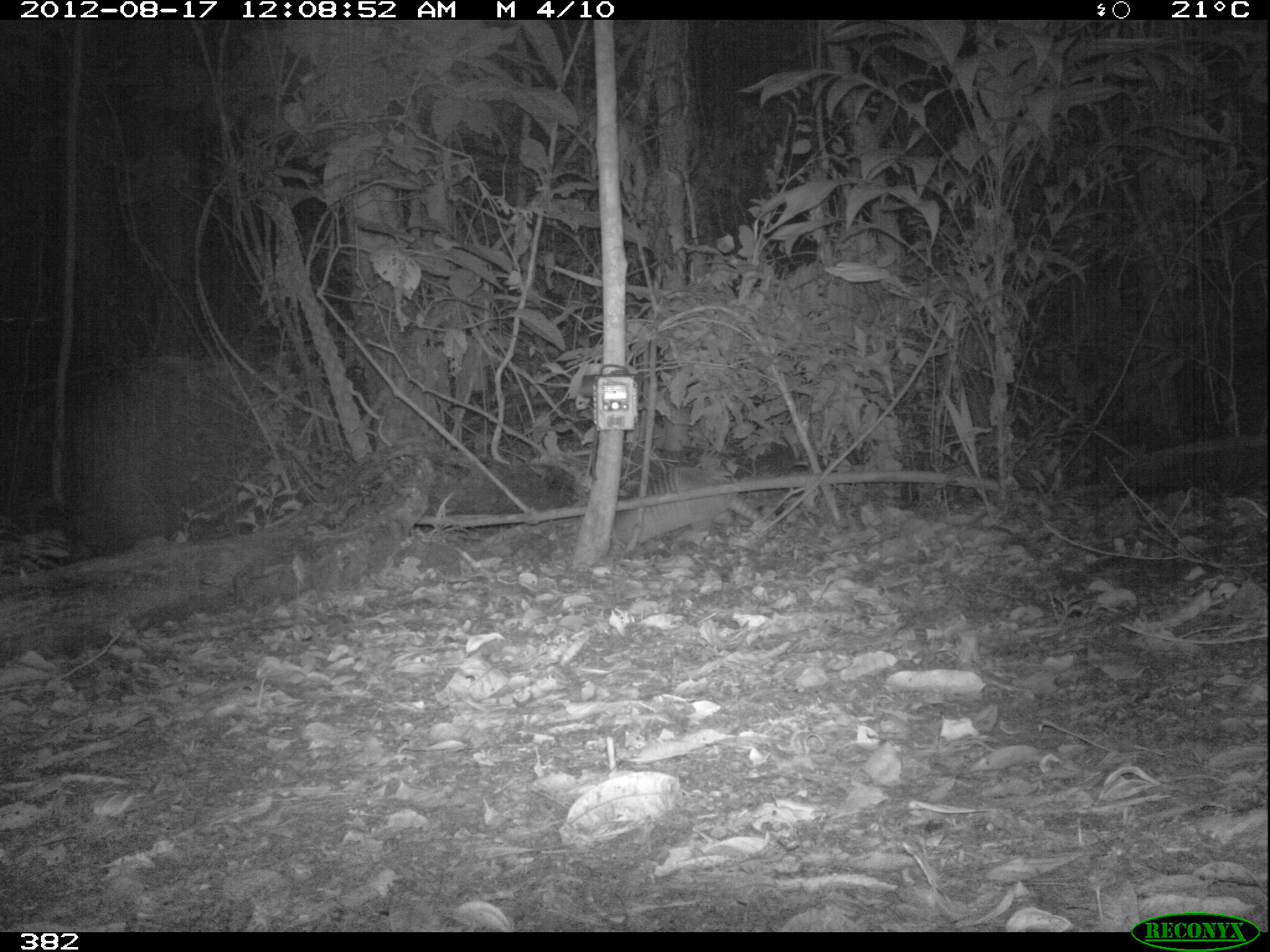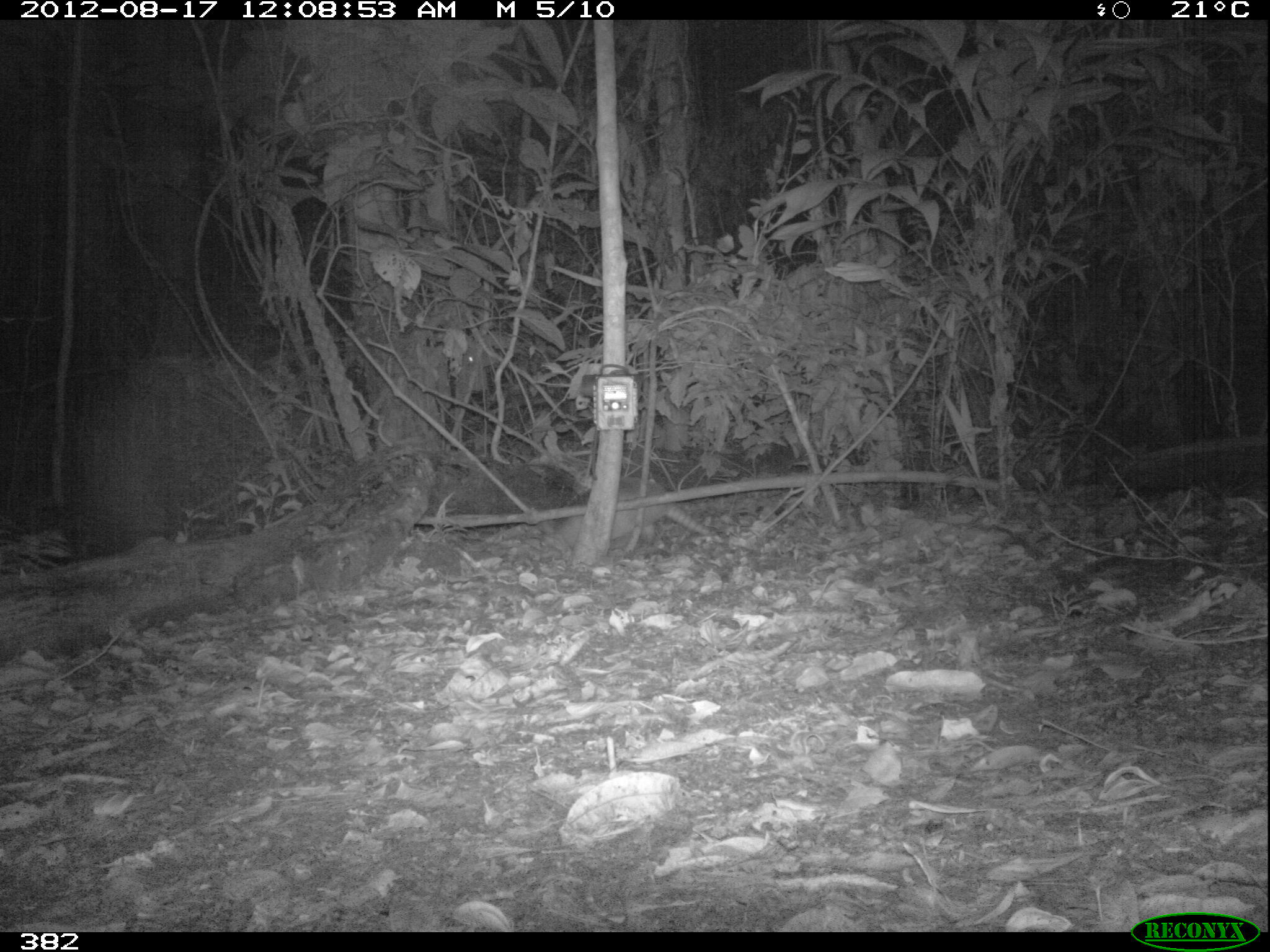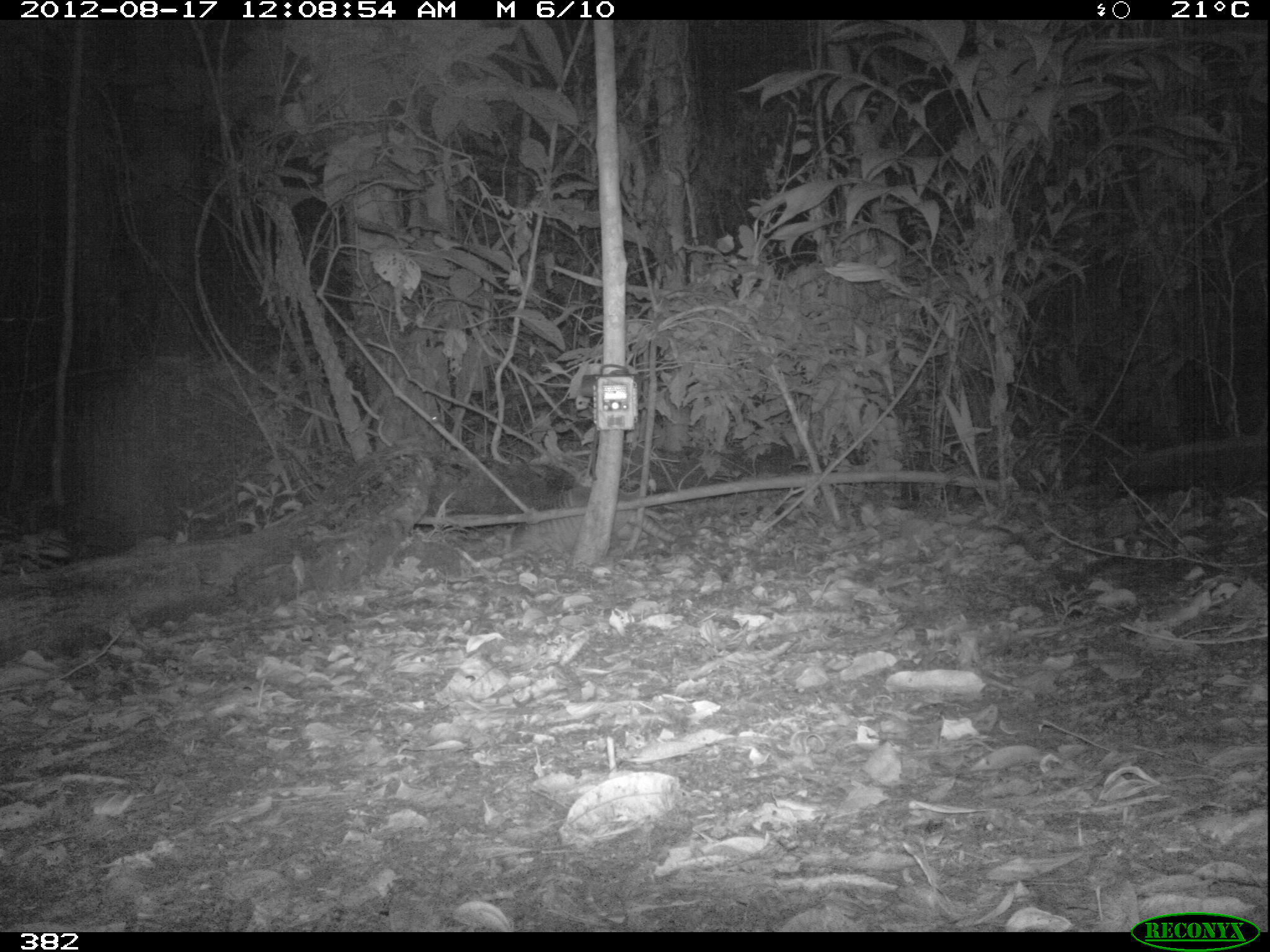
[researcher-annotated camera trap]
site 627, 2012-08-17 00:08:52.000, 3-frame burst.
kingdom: Animalia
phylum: Chordata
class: Mammalia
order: Cingulata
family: Dasypodidae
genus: Dasypus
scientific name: Dasypus novemcinctus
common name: nine-banded armadillo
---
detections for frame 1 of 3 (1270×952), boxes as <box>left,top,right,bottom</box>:
dasypus novemcinctus: <box>610,467,779,558</box>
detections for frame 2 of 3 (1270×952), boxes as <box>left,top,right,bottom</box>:
dasypus novemcinctus: <box>528,476,716,562</box>